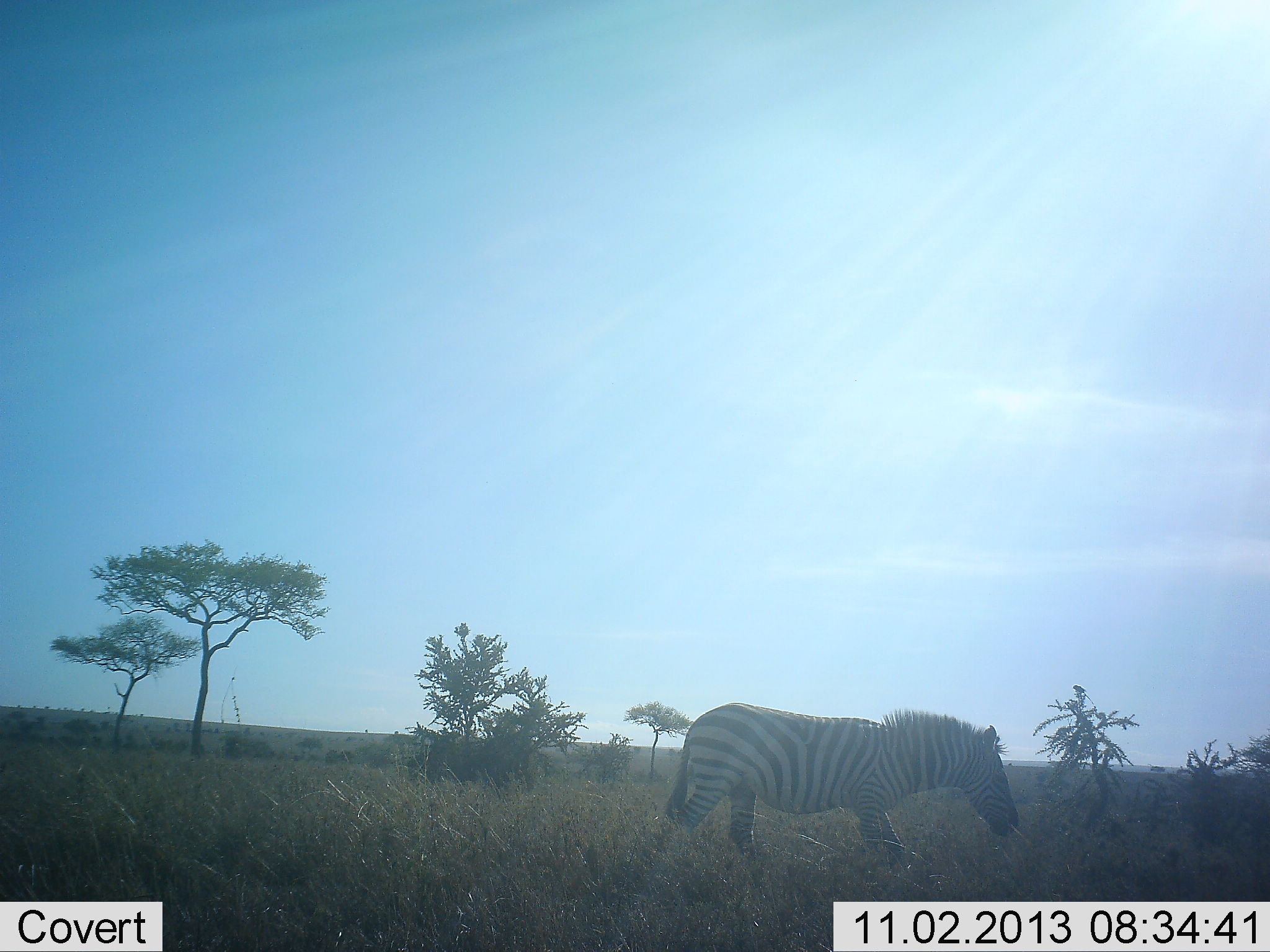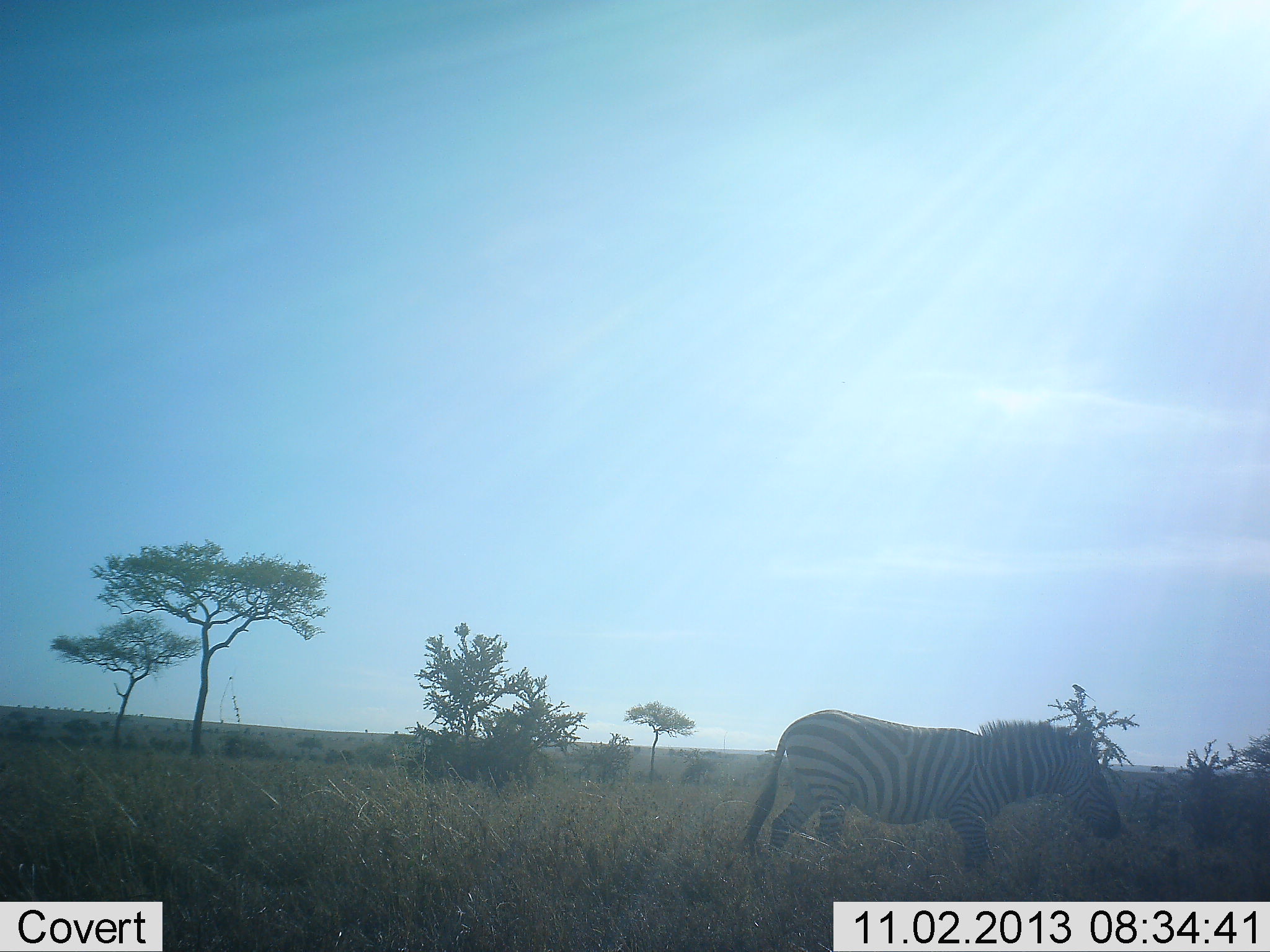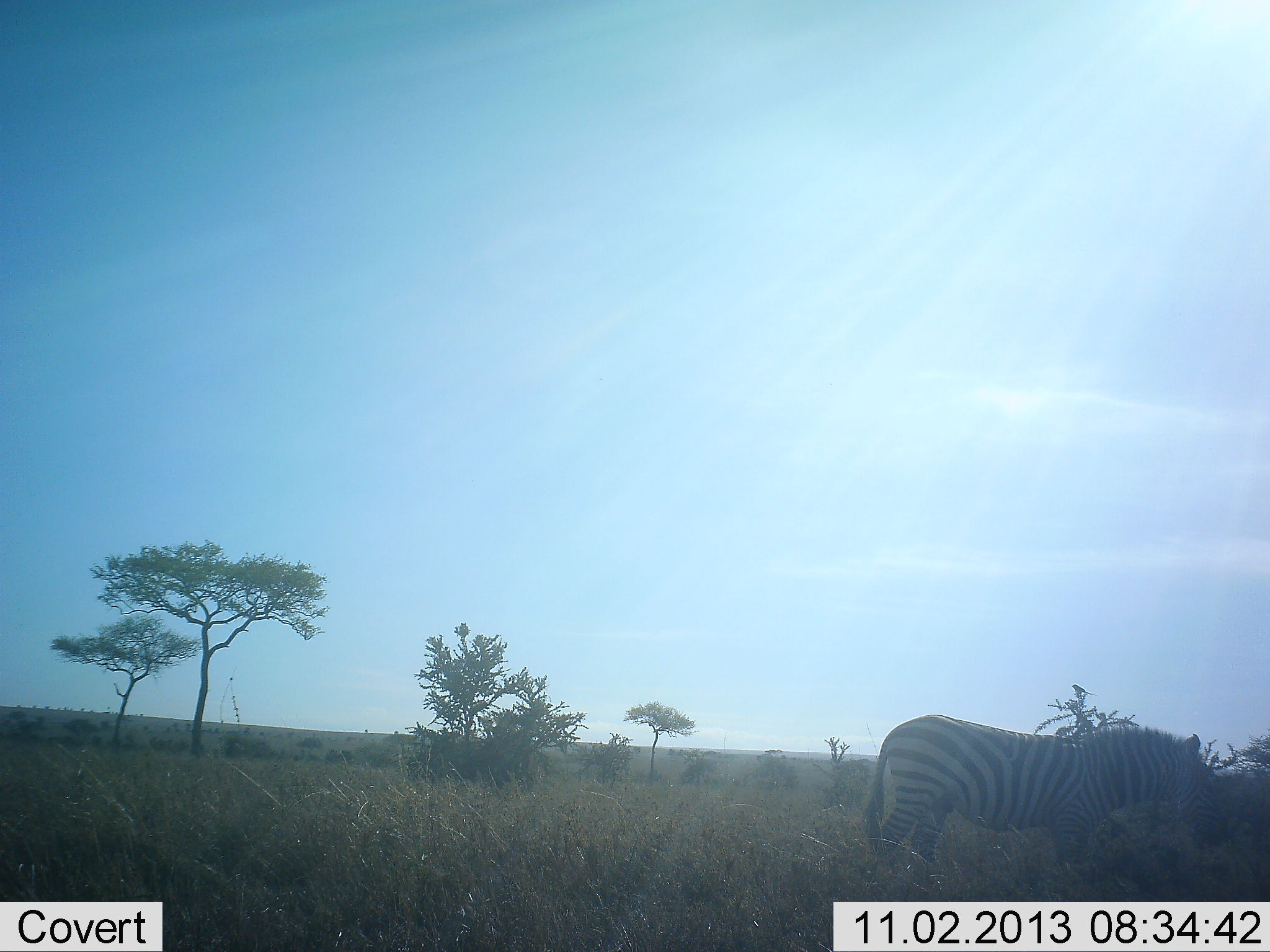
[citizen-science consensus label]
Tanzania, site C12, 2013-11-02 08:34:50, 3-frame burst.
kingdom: Animalia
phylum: Chordata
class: Mammalia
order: Perissodactyla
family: Equidae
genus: Equus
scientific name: Equus quagga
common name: plains zebra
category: zebra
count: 1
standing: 10%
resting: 0%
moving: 90%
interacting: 0%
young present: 0%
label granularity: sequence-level